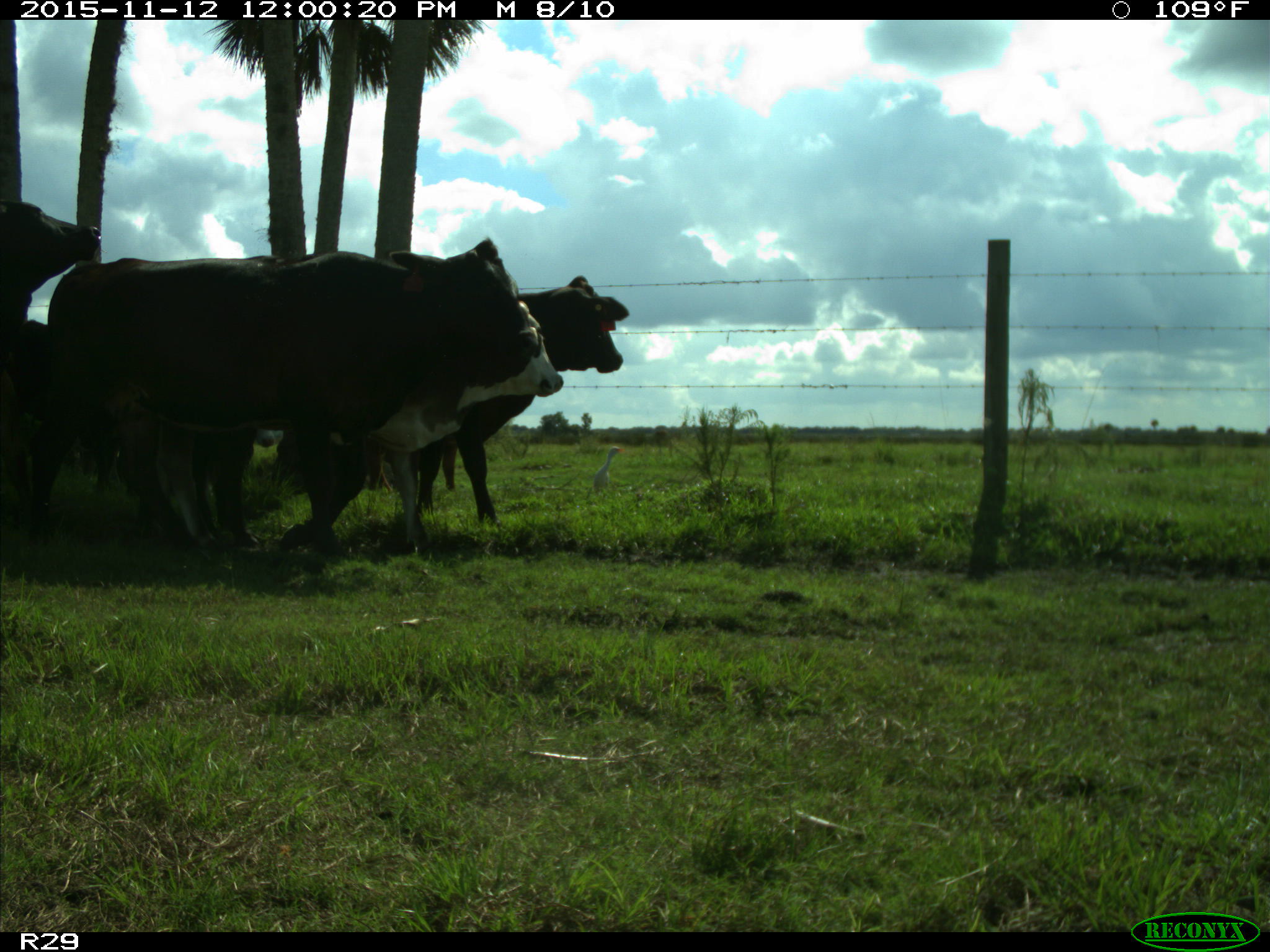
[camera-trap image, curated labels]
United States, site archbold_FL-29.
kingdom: Animalia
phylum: Chordata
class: Mammalia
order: Artiodactyla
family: Bovidae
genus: Bos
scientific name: Bos taurus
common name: domestic cow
Bos taurus (domestic cow).